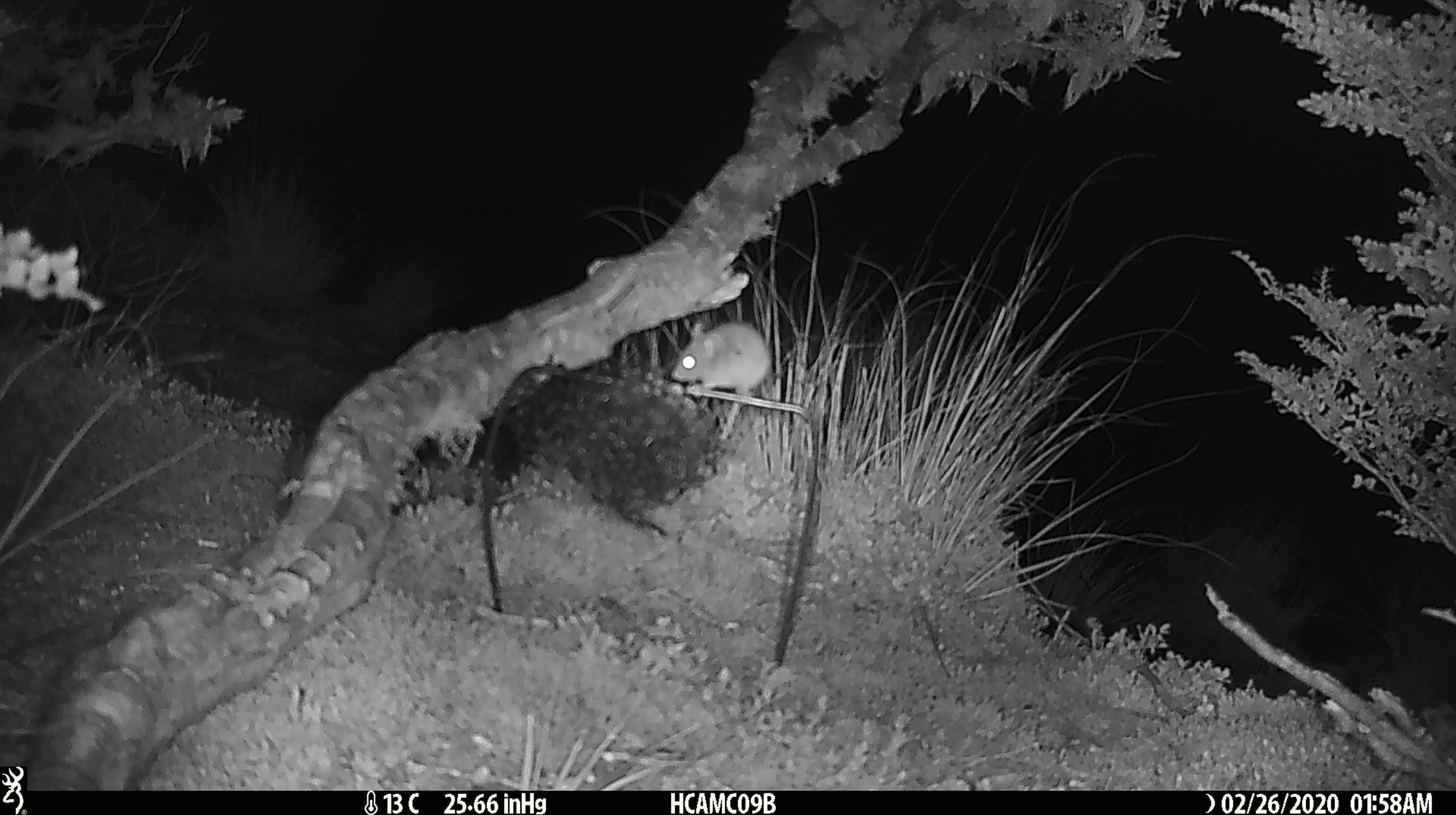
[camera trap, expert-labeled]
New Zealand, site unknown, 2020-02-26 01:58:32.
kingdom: Animalia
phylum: Chordata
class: Mammalia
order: Rodentia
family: Muridae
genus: Mus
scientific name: Mus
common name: mouse